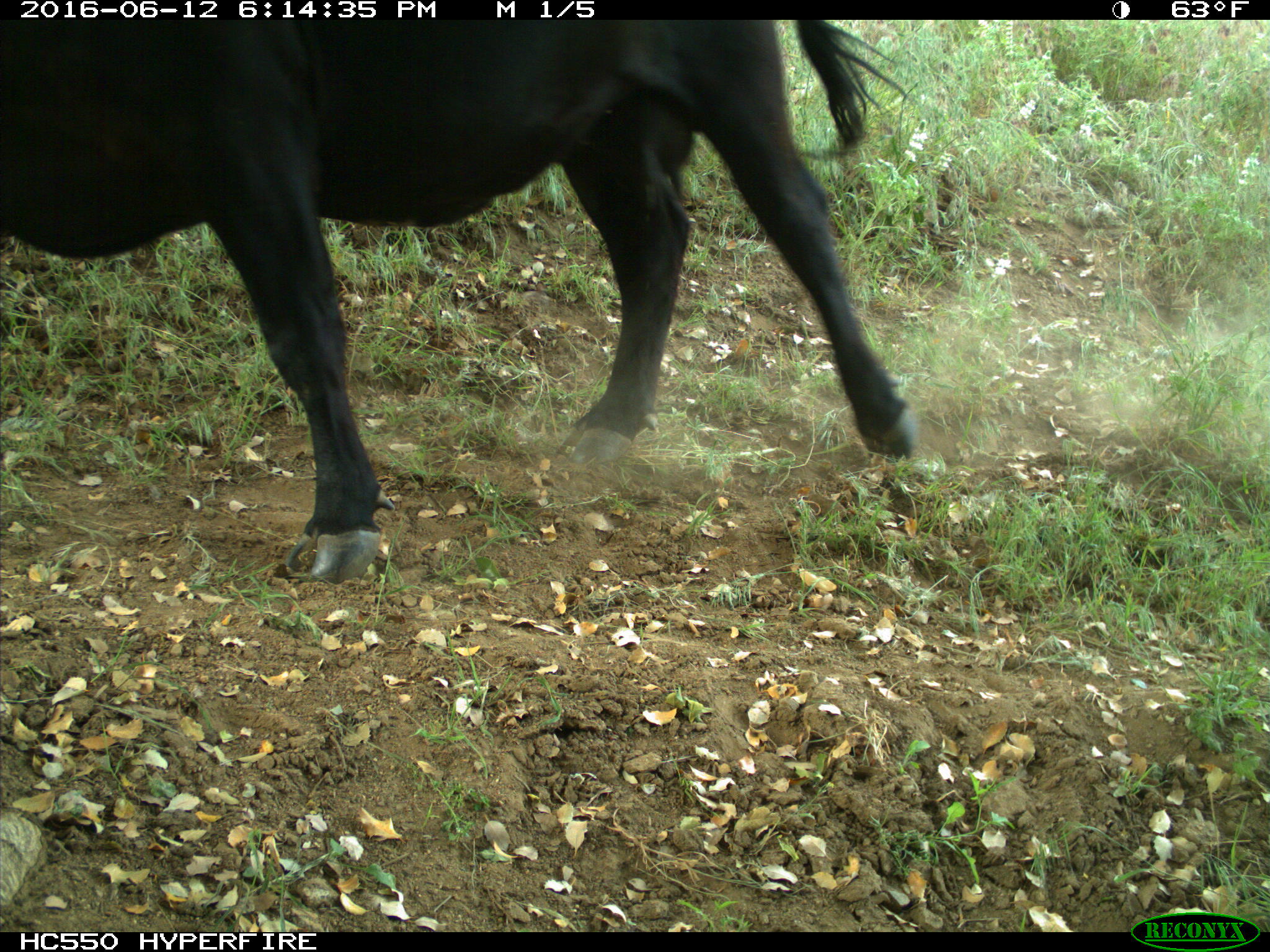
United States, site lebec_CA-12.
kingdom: Animalia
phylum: Chordata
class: Mammalia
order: Artiodactyla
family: Bovidae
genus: Bos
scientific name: Bos taurus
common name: domestic cow